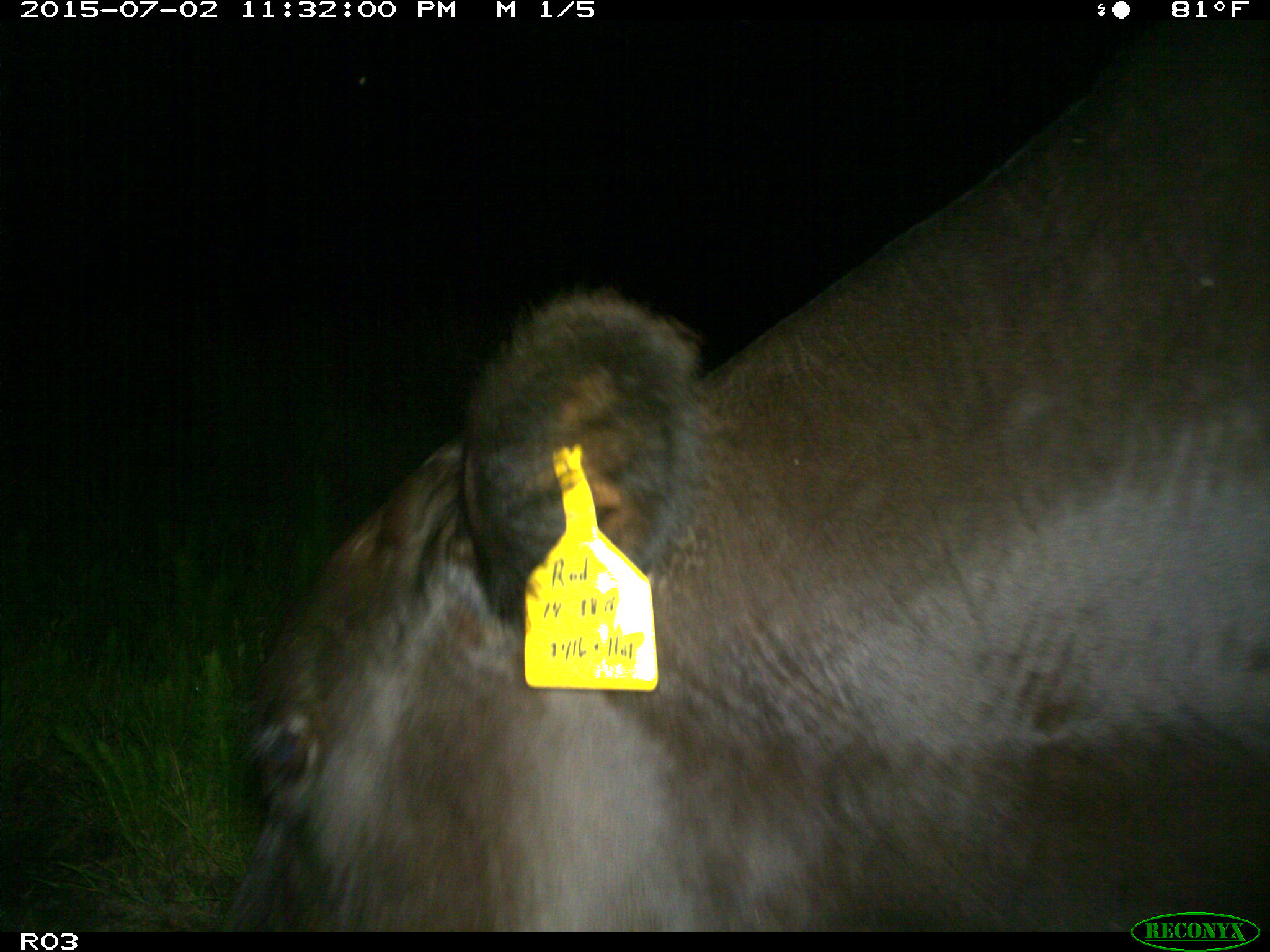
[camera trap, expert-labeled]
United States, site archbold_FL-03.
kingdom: Animalia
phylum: Chordata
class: Mammalia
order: Artiodactyla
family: Bovidae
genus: Bos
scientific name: Bos taurus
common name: domestic cow